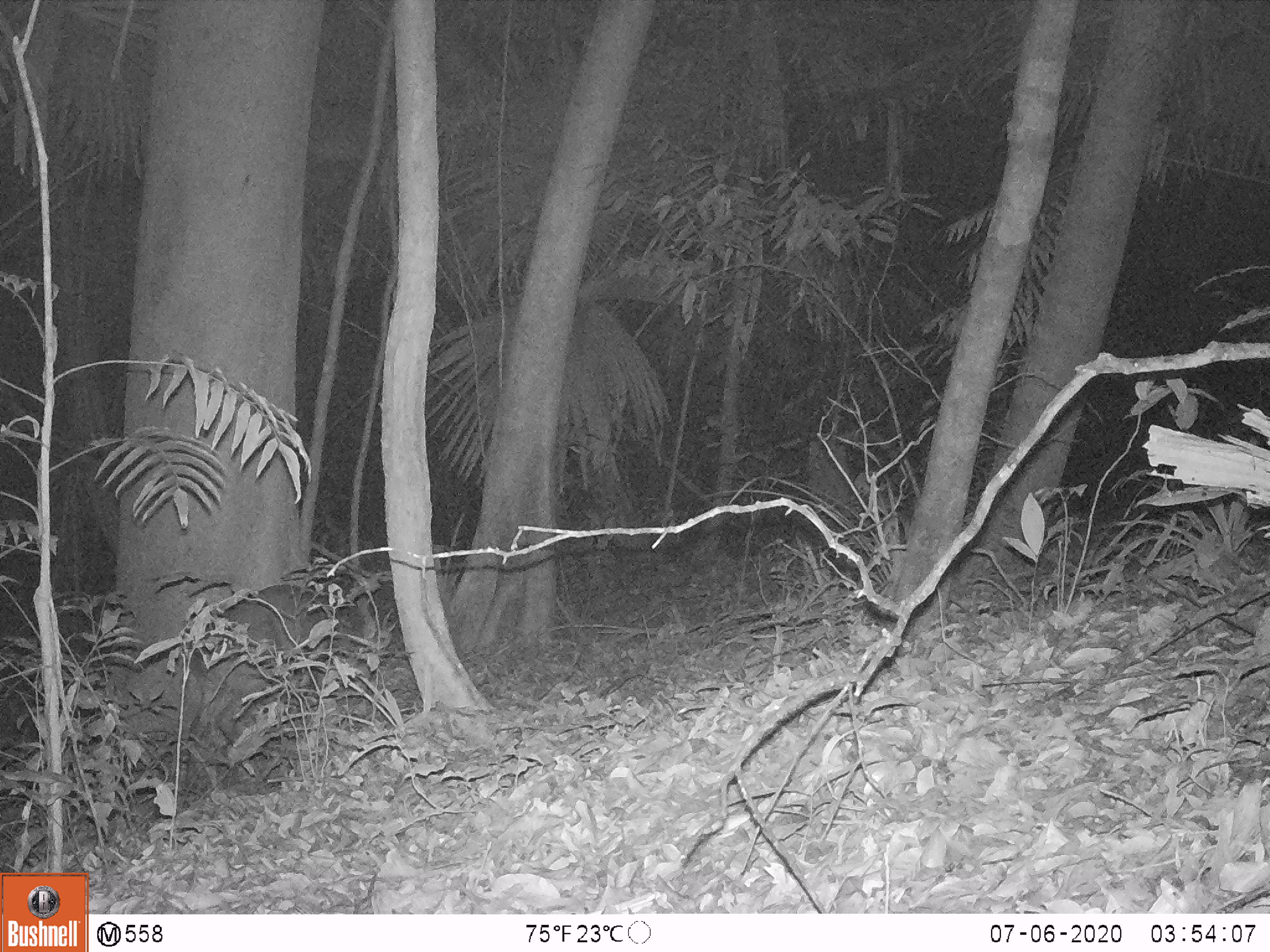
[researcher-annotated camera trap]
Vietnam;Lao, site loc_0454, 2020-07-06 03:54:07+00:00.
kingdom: Animalia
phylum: Chordata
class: Mammalia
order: Artiodactyla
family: Cervidae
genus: Muntiacus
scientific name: Muntiacus vuquangensis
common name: large-antlered muntjac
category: large antlered muntjac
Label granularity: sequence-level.